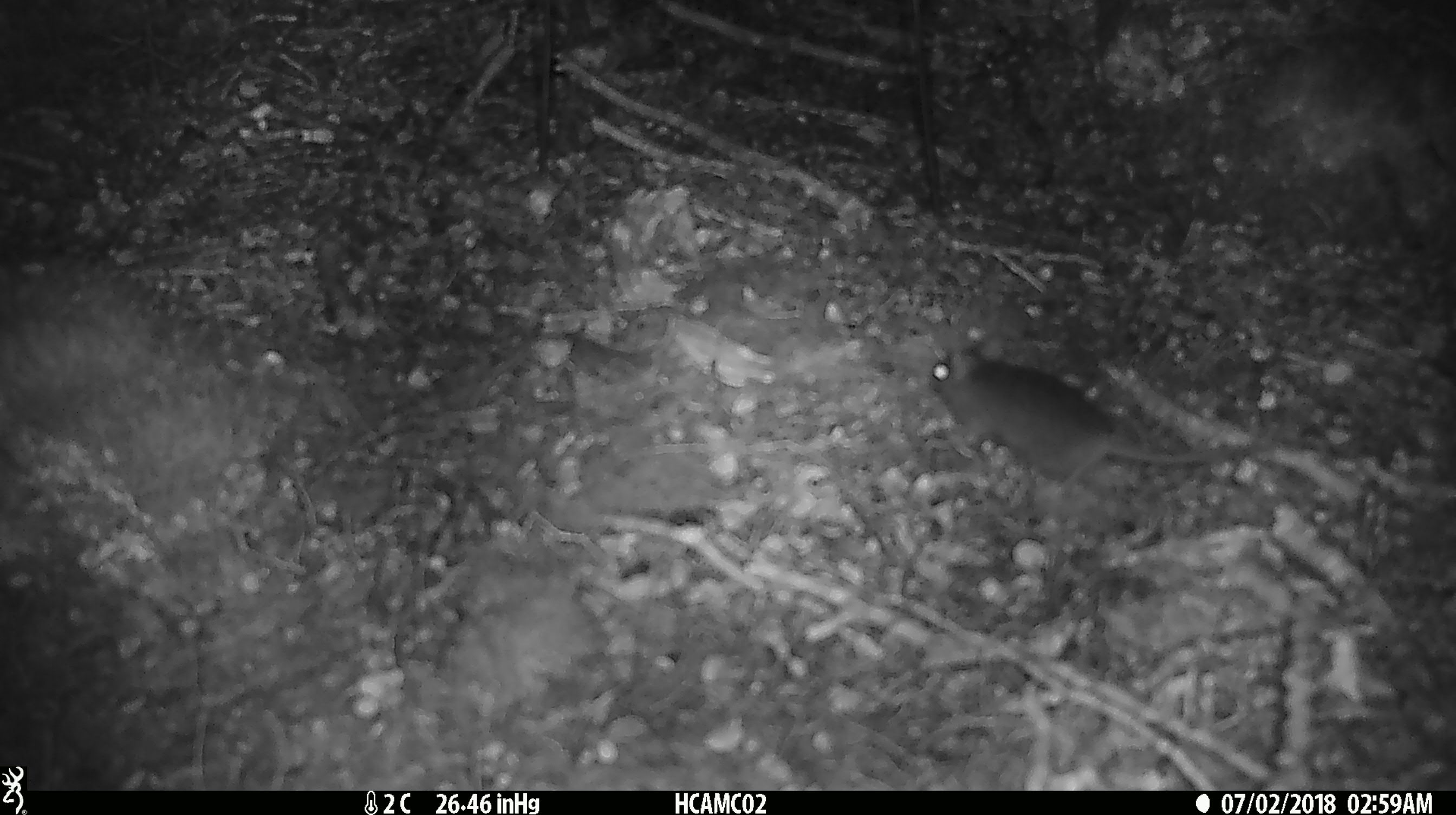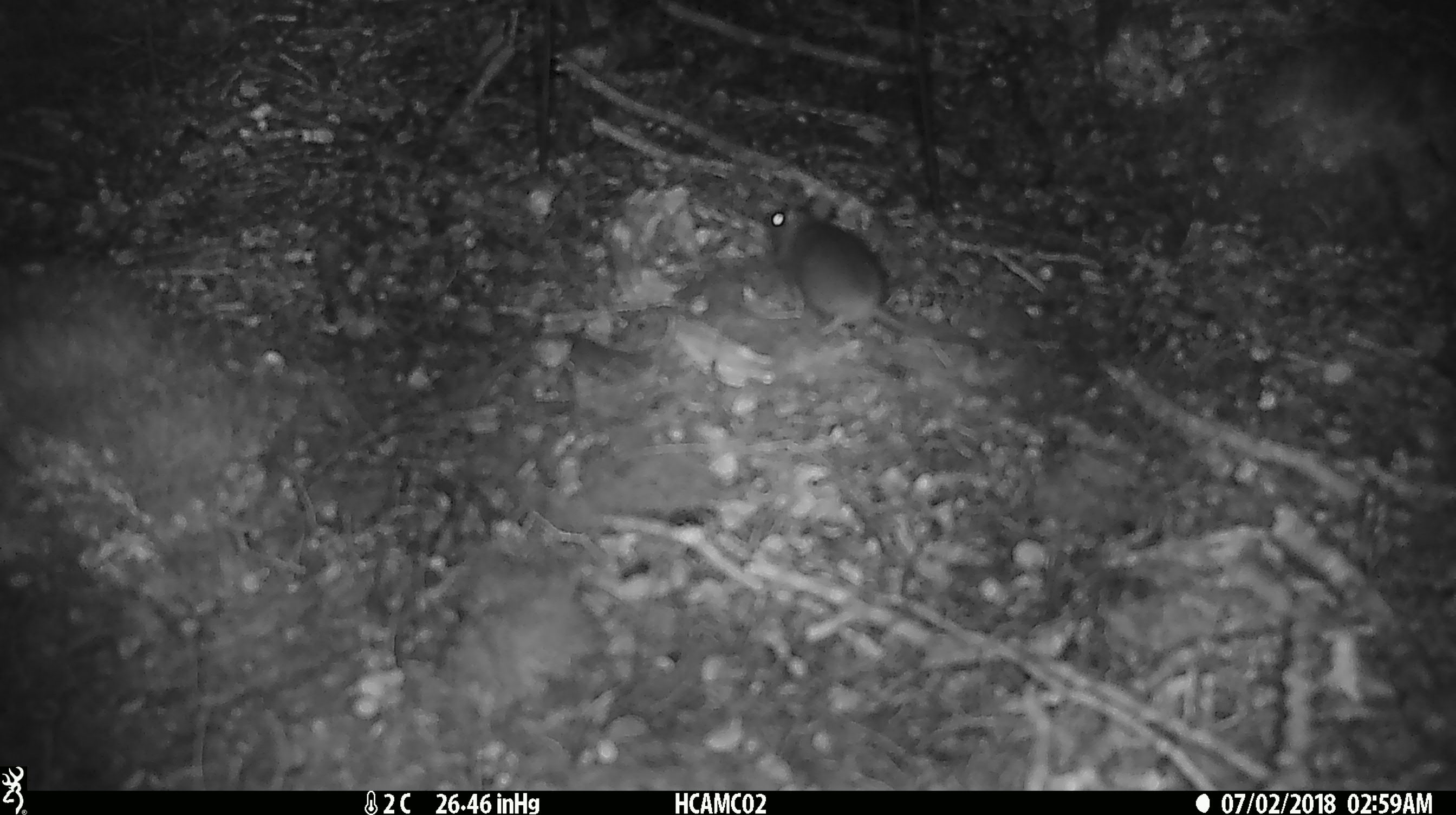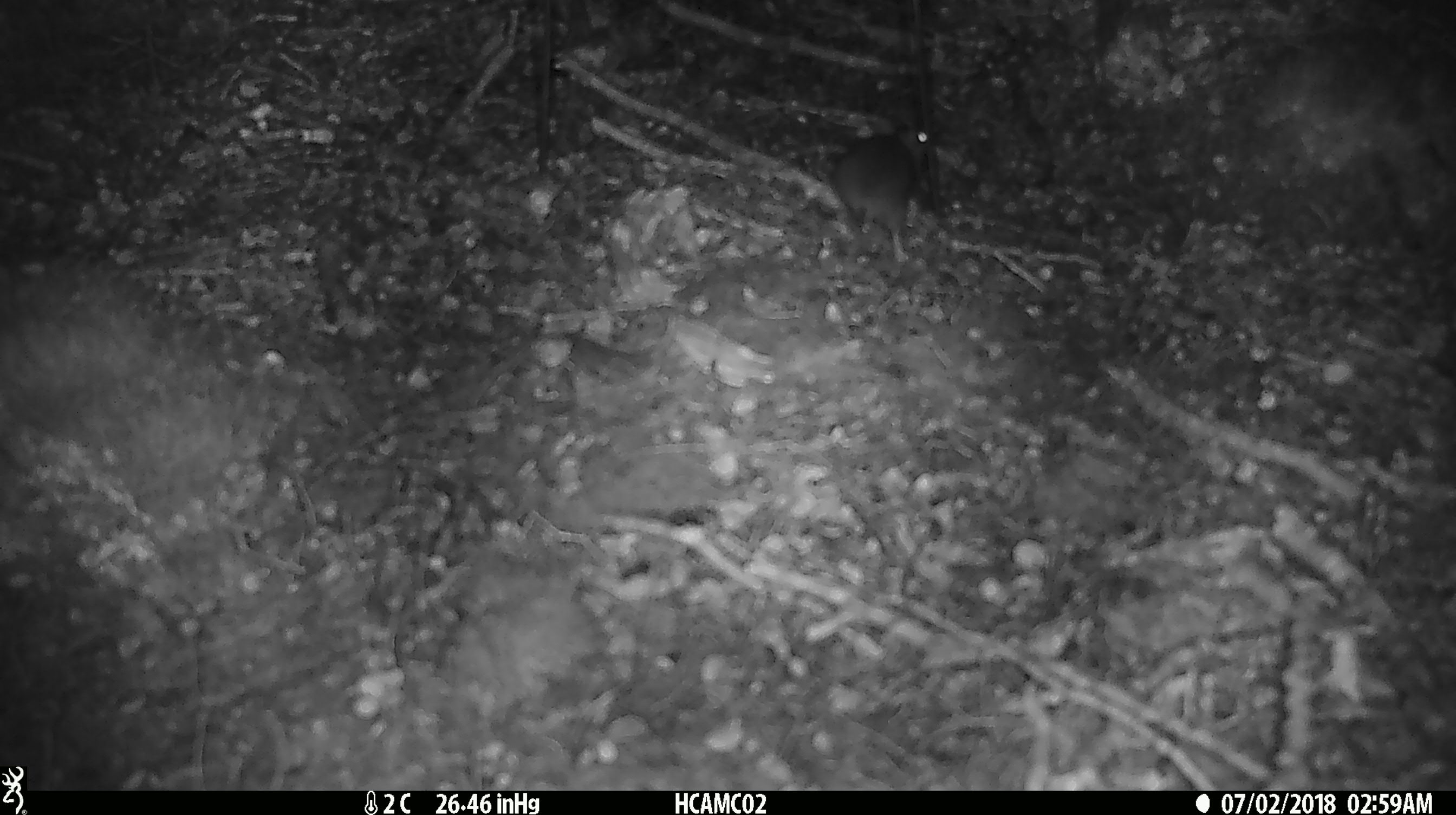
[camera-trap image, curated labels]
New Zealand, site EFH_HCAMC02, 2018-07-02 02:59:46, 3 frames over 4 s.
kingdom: Animalia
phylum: Chordata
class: Mammalia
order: Rodentia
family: Muridae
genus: Mus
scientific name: Mus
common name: mouse